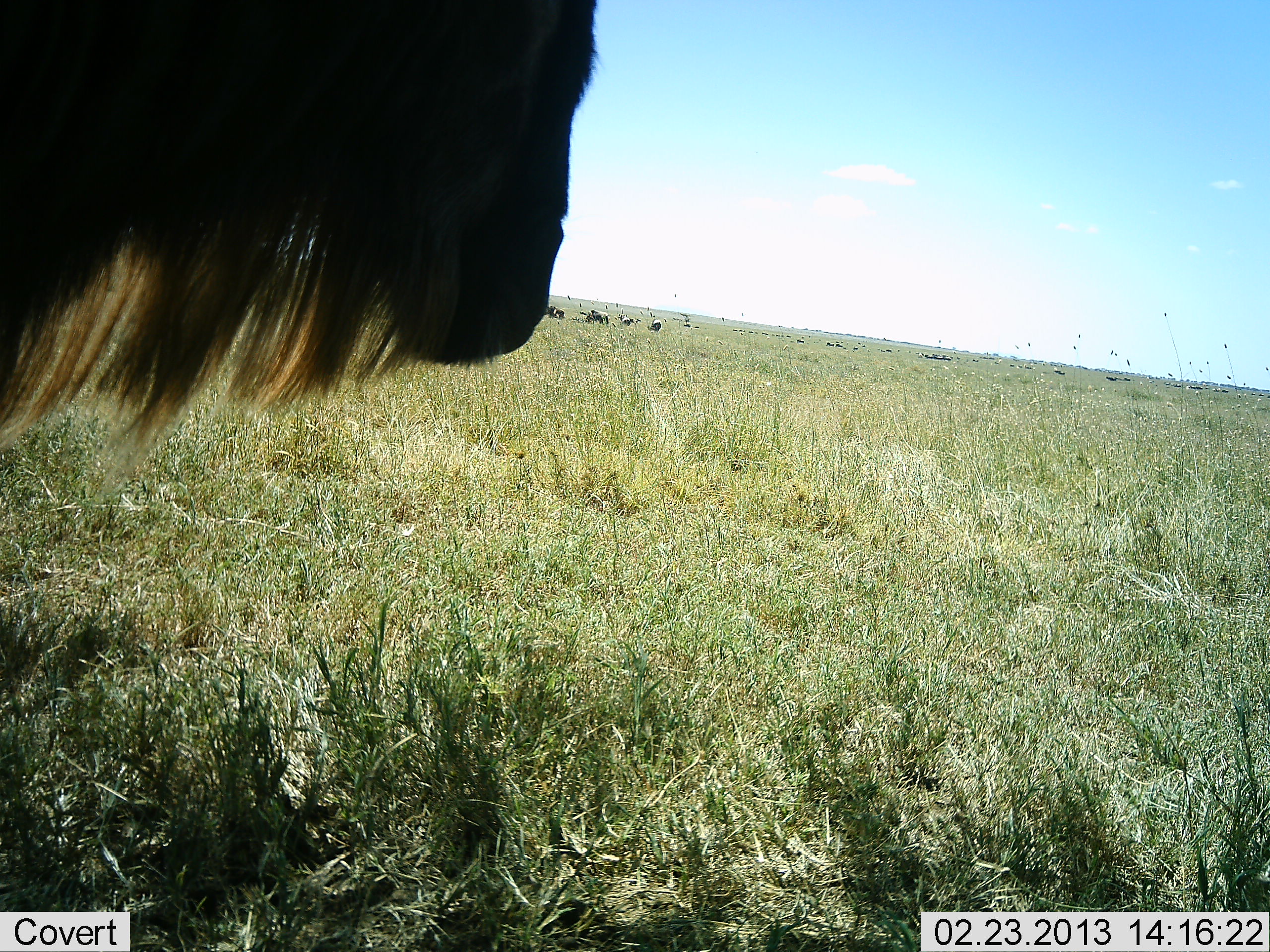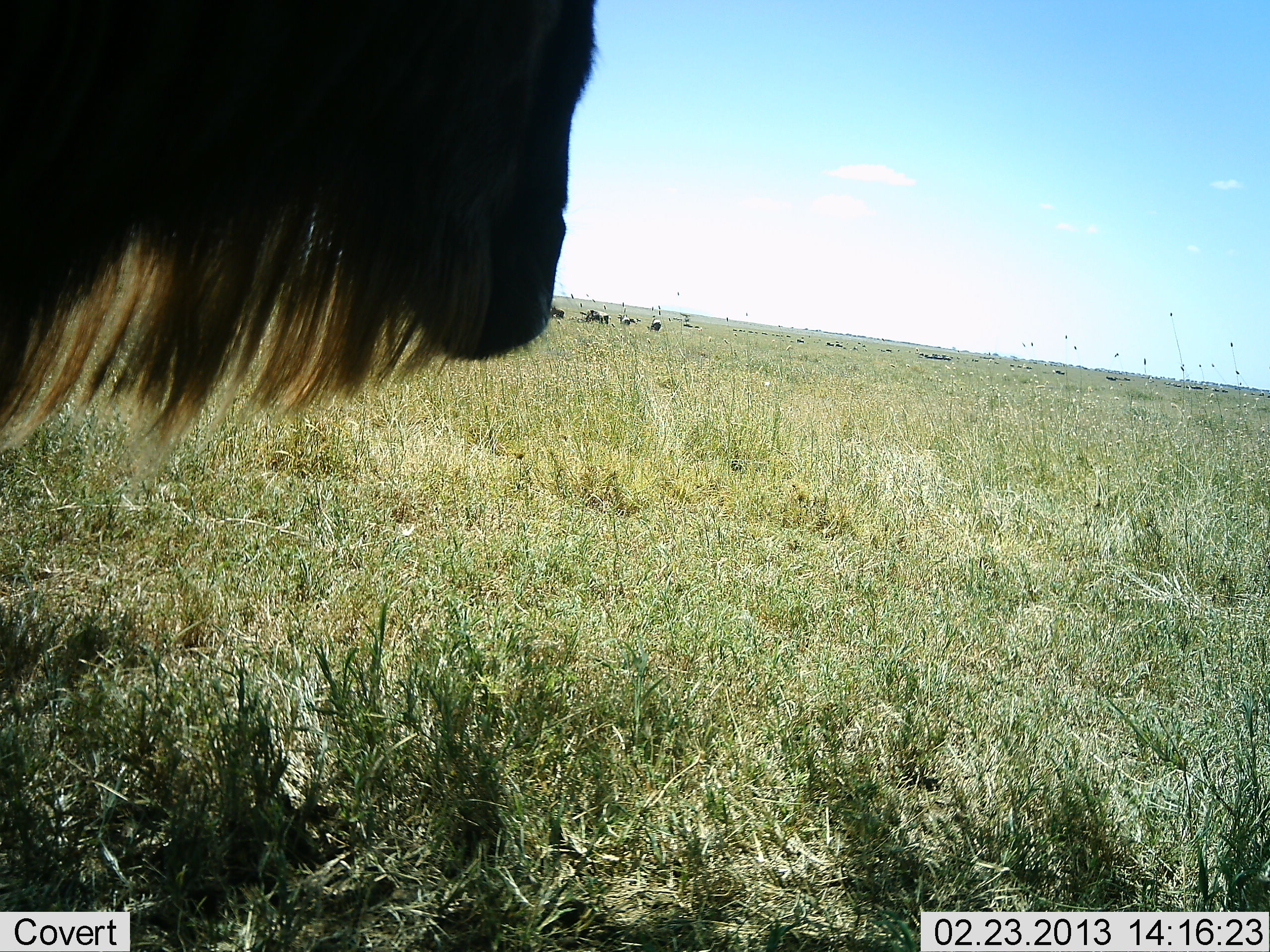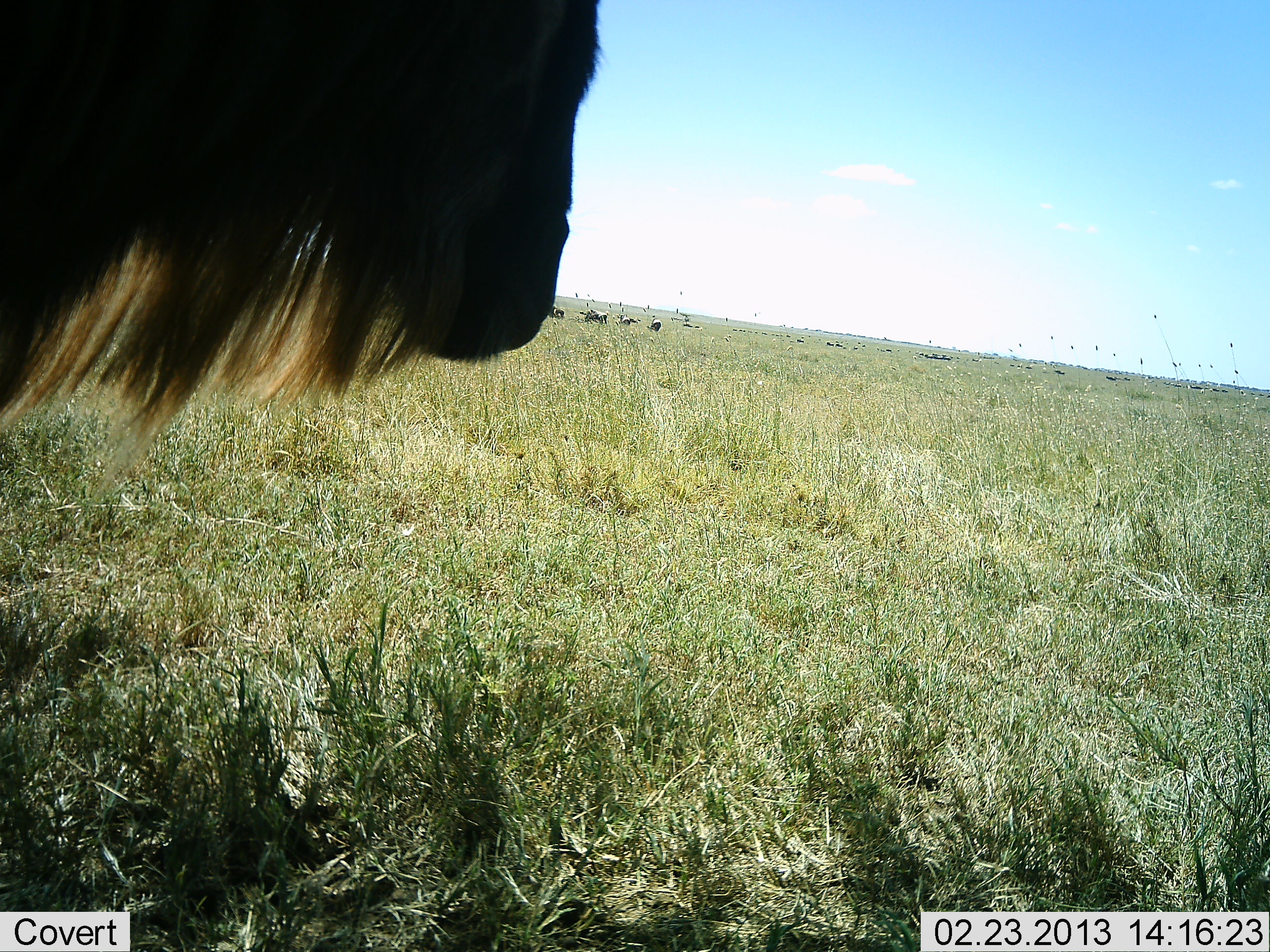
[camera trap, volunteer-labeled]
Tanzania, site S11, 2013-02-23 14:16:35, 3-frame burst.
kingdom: Animalia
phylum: Chordata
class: Mammalia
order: Artiodactyla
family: Bovidae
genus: Connochaetes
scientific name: Connochaetes taurinus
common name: blue wildebeest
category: wildebeest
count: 5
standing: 92%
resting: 4%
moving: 8%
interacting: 0%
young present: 0%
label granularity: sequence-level